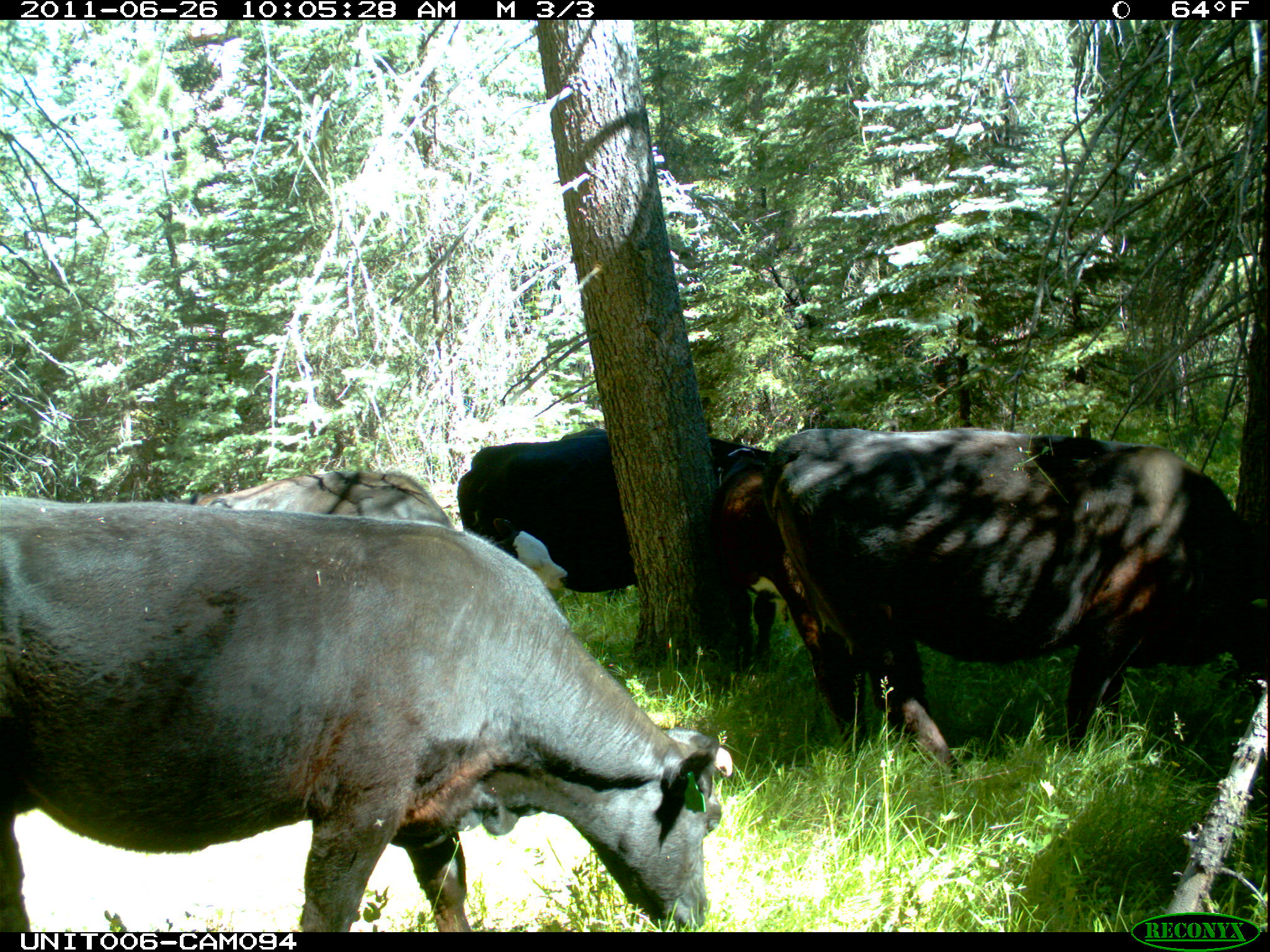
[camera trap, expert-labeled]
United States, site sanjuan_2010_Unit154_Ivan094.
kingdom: Animalia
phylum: Chordata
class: Mammalia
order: Artiodactyla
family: Bovidae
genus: Bos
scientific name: Bos taurus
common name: domestic cow